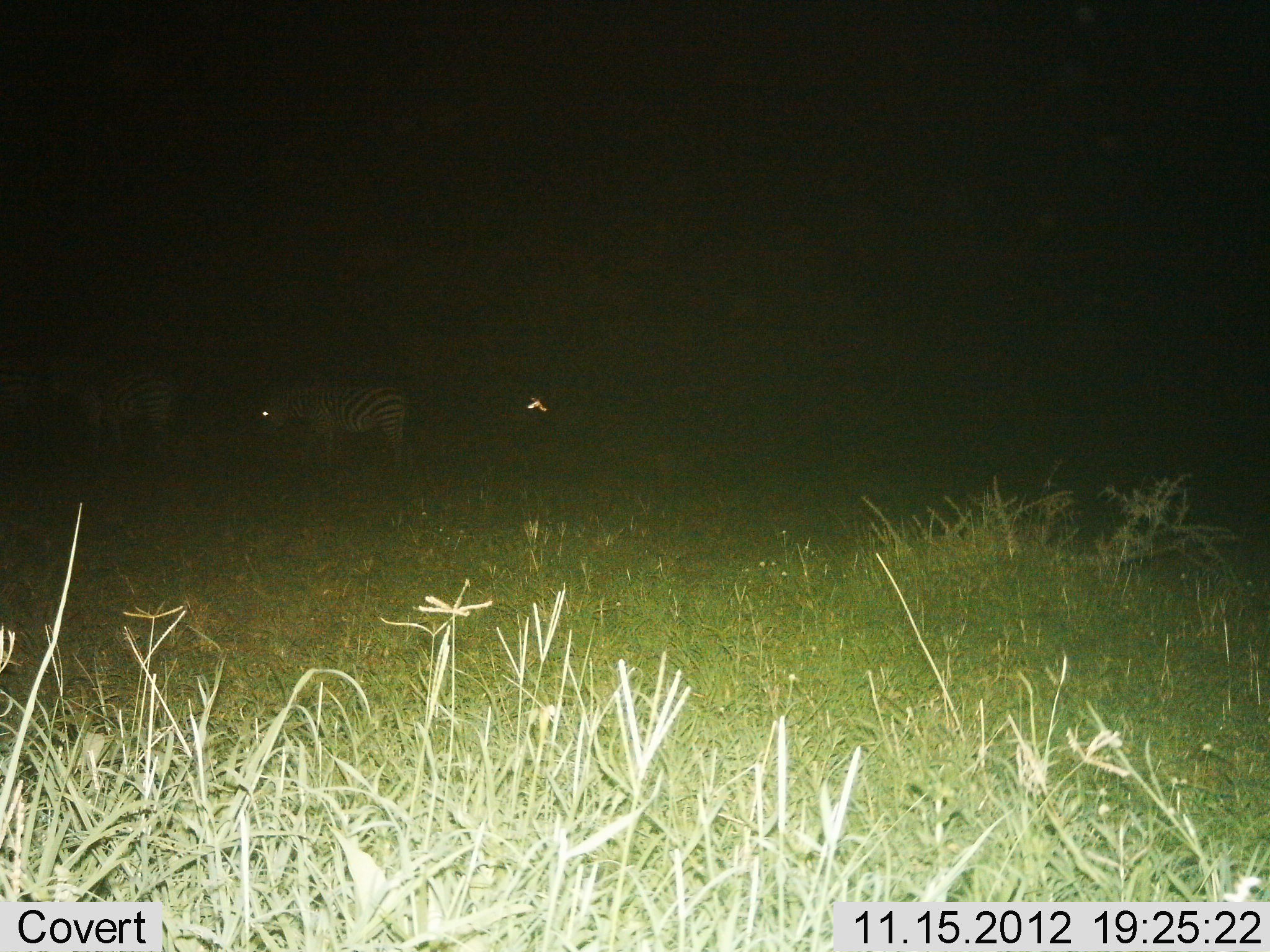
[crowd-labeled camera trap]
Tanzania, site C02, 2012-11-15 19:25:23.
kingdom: Animalia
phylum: Chordata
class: Mammalia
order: Perissodactyla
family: Equidae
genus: Equus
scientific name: Equus quagga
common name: plains zebra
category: zebra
Zebra (plains zebra) (Equus quagga), count 2. Behavior (volunteer vote fractions): standing 70%, resting 0%, moving 30%, interacting 0%. Young present (vote fraction): 0%. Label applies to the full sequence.